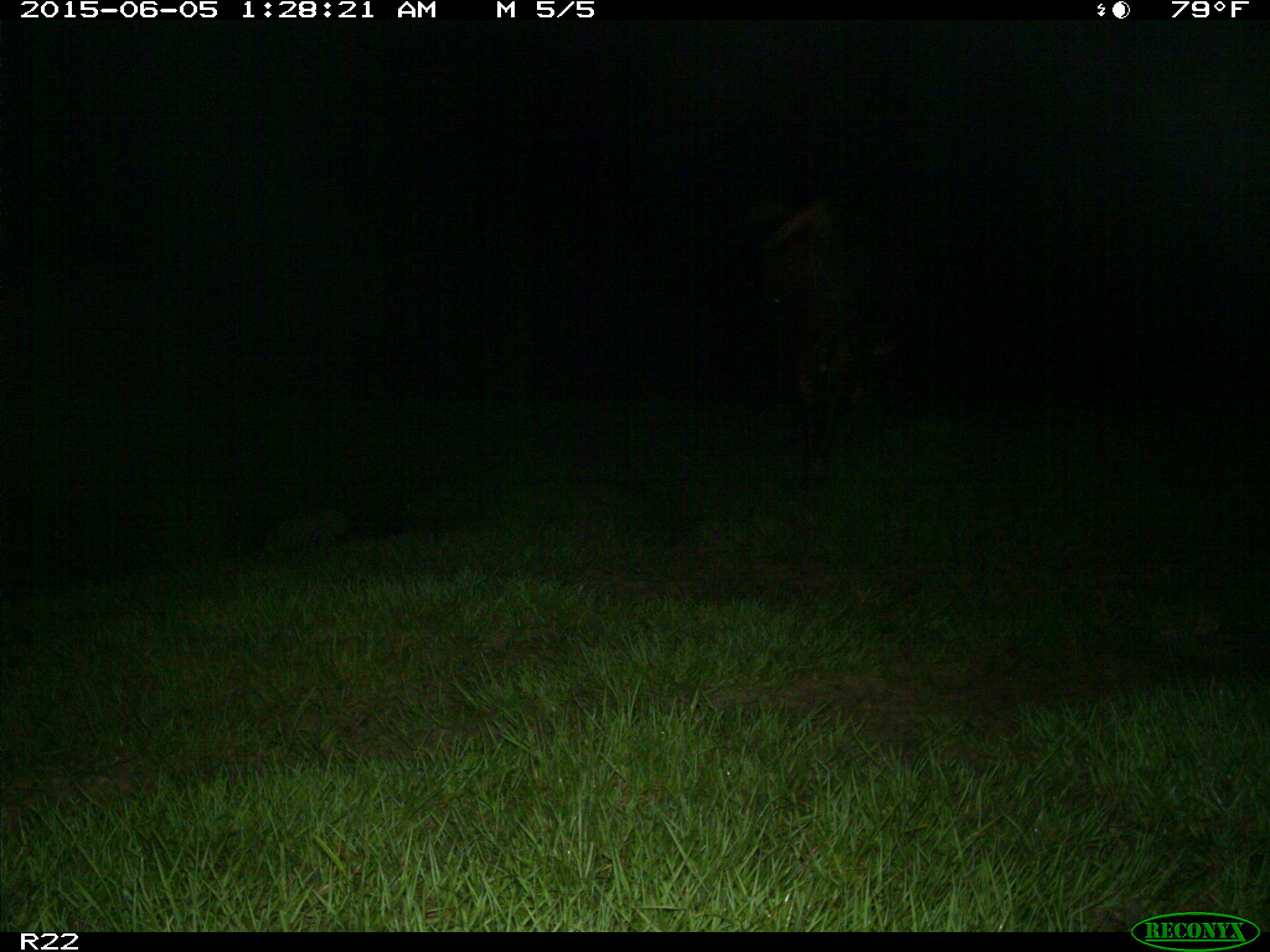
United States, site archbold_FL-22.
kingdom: Animalia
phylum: Chordata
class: Mammalia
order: Artiodactyla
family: Bovidae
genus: Bos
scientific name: Bos taurus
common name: domestic cow